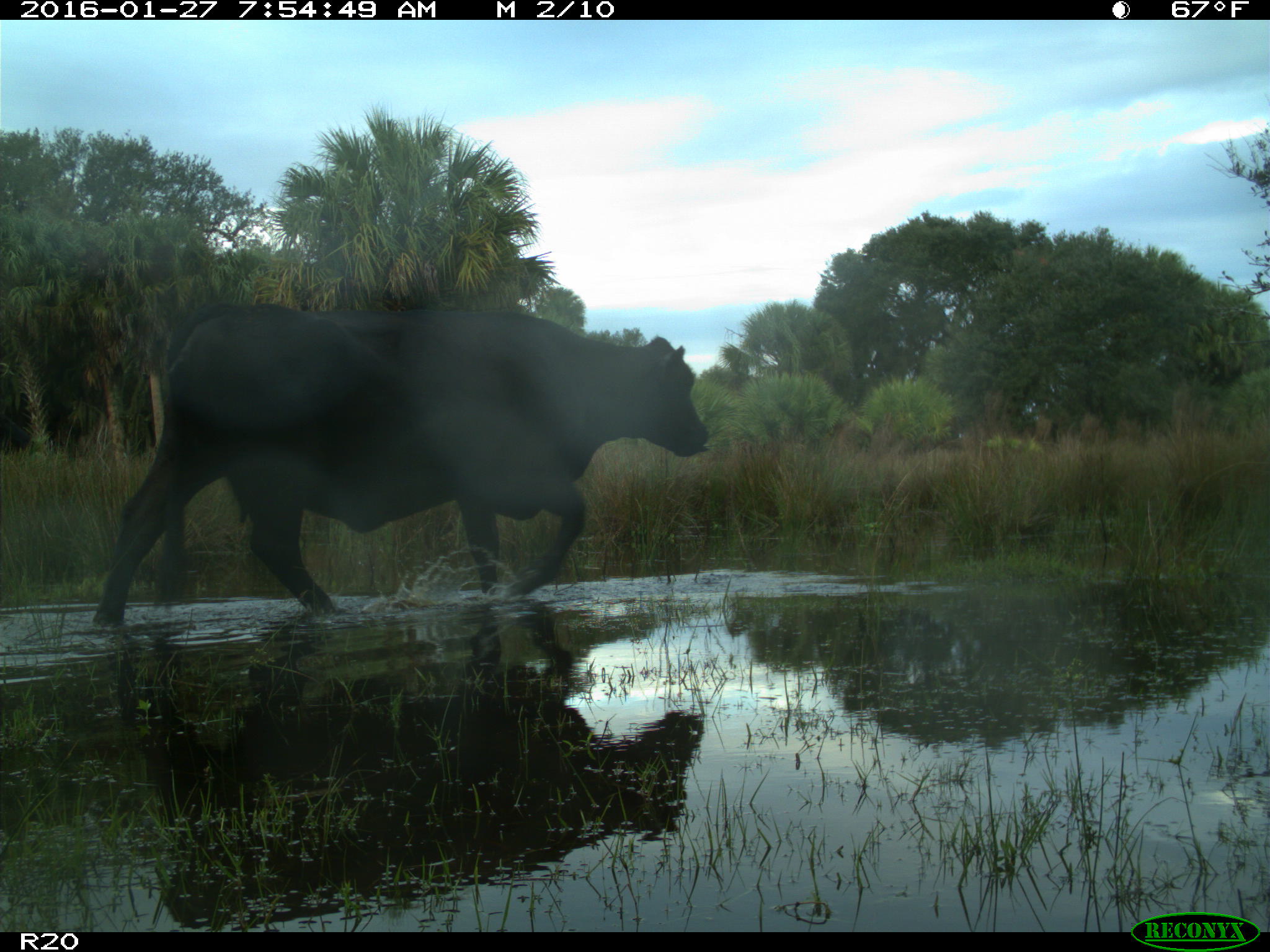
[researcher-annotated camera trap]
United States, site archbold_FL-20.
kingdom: Animalia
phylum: Chordata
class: Mammalia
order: Artiodactyla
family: Bovidae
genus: Bos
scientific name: Bos taurus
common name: domestic cow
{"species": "Bos taurus (domestic cow)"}